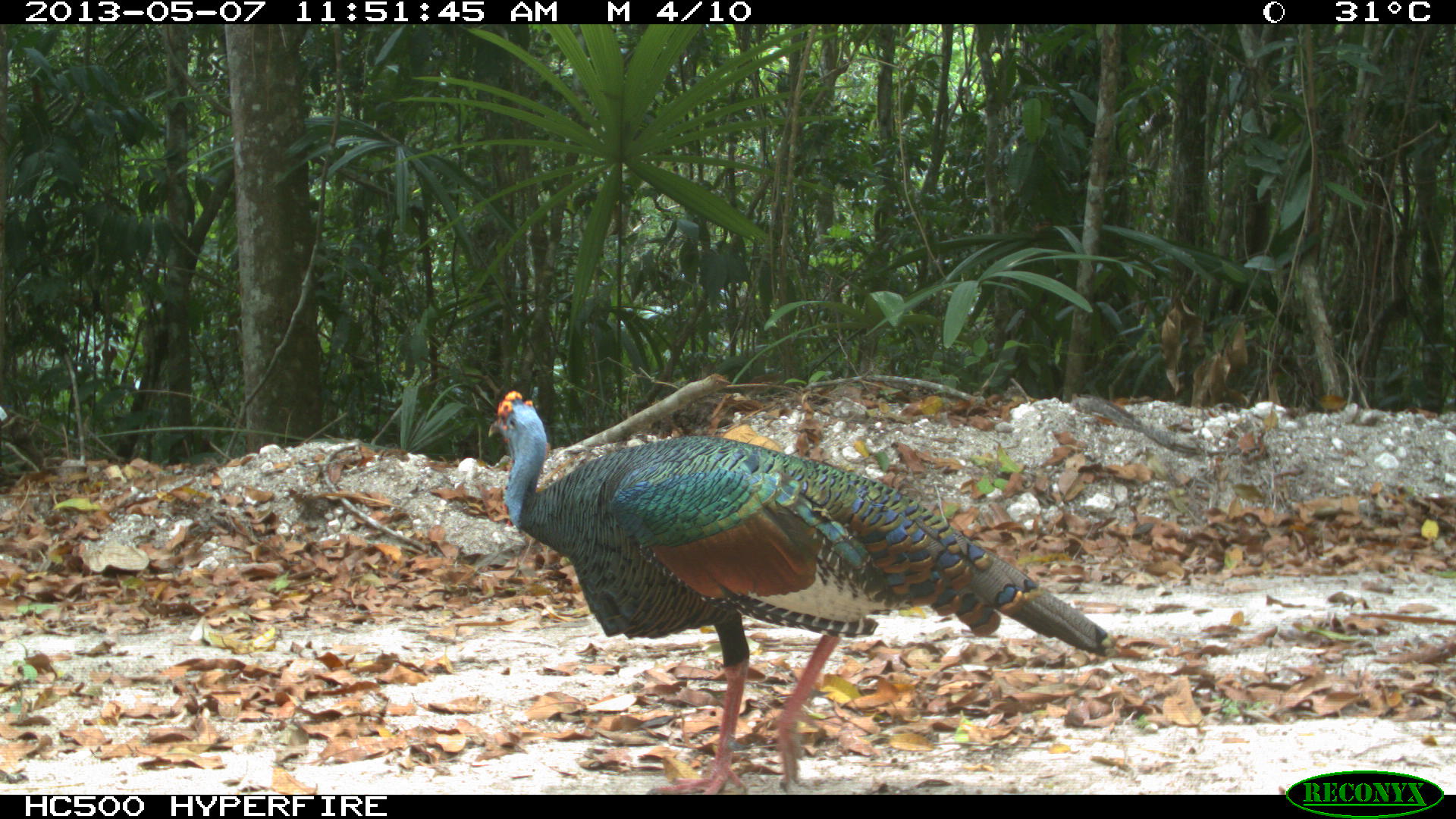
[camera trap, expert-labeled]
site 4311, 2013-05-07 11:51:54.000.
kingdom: Animalia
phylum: Chordata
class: Aves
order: Galliformes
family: Phasianidae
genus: Meleagris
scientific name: Meleagris ocellata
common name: ocellated turkey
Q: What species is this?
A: Meleagris ocellata (ocellated turkey).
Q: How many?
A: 1.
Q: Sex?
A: Male.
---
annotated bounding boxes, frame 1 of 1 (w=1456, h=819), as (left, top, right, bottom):
meleagris ocellata: (487, 388, 1119, 794)